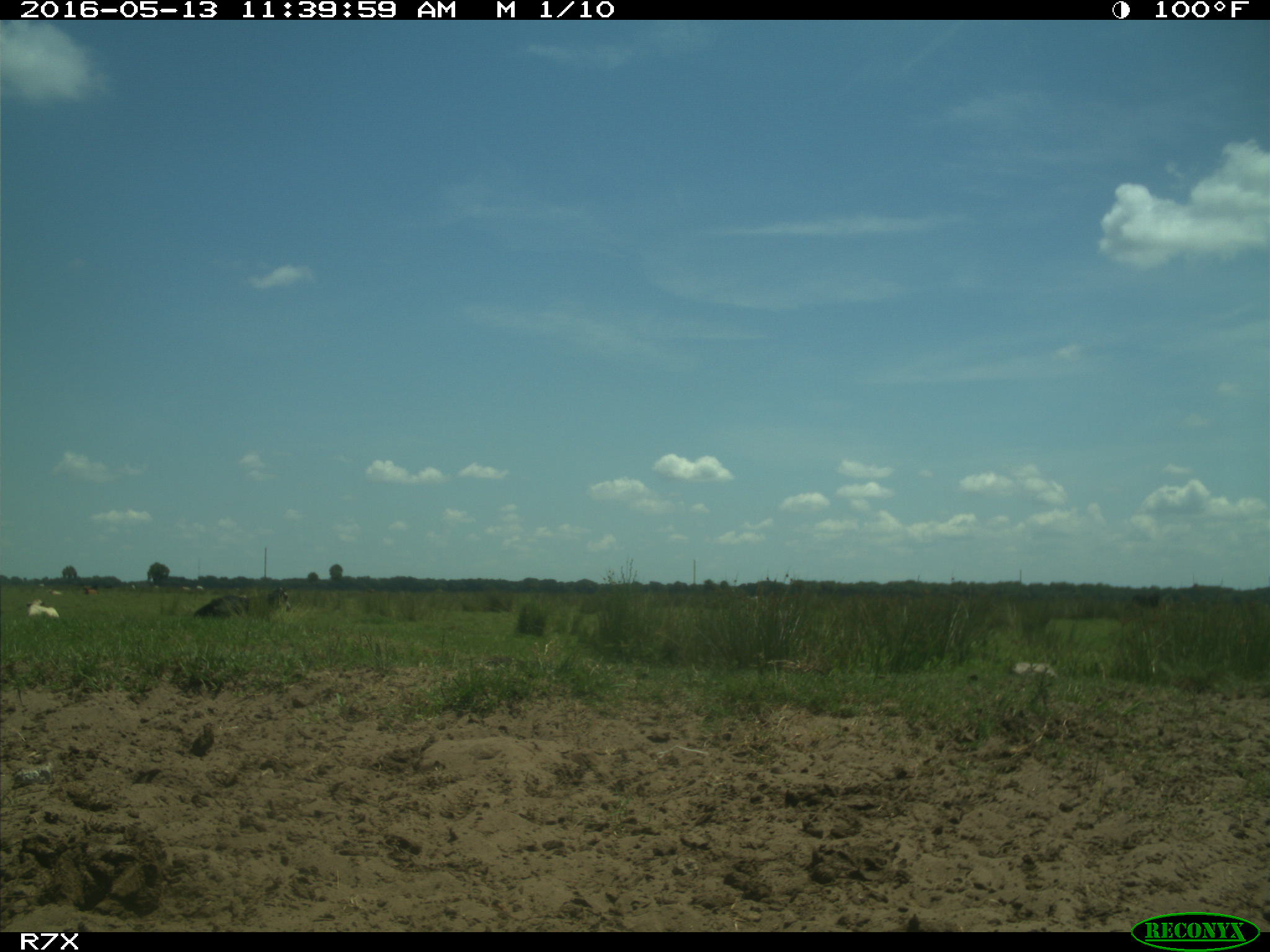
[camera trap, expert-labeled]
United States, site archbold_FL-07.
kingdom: Animalia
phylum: Chordata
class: Mammalia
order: Artiodactyla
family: Bovidae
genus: Bos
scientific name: Bos taurus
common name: domestic cow